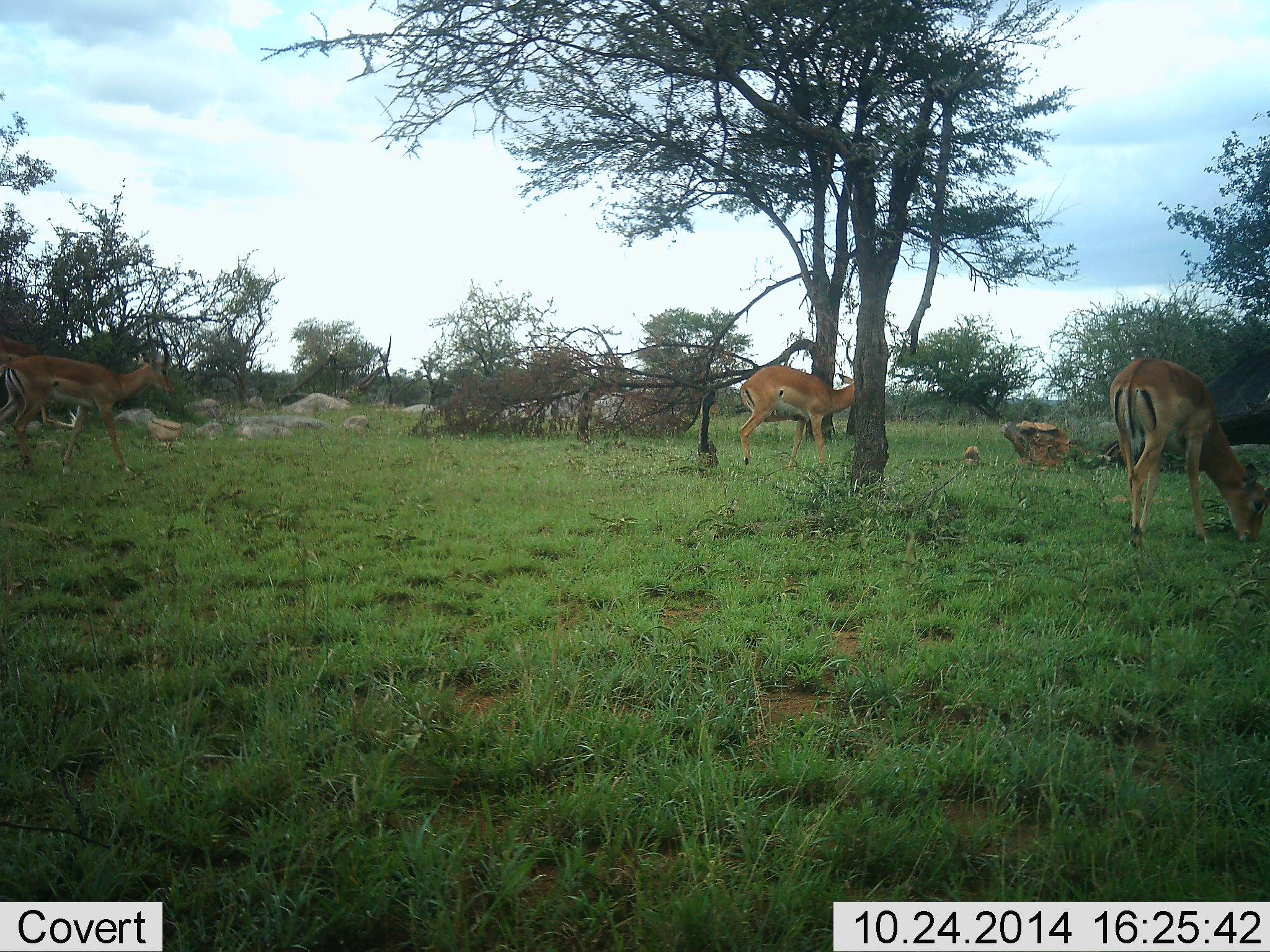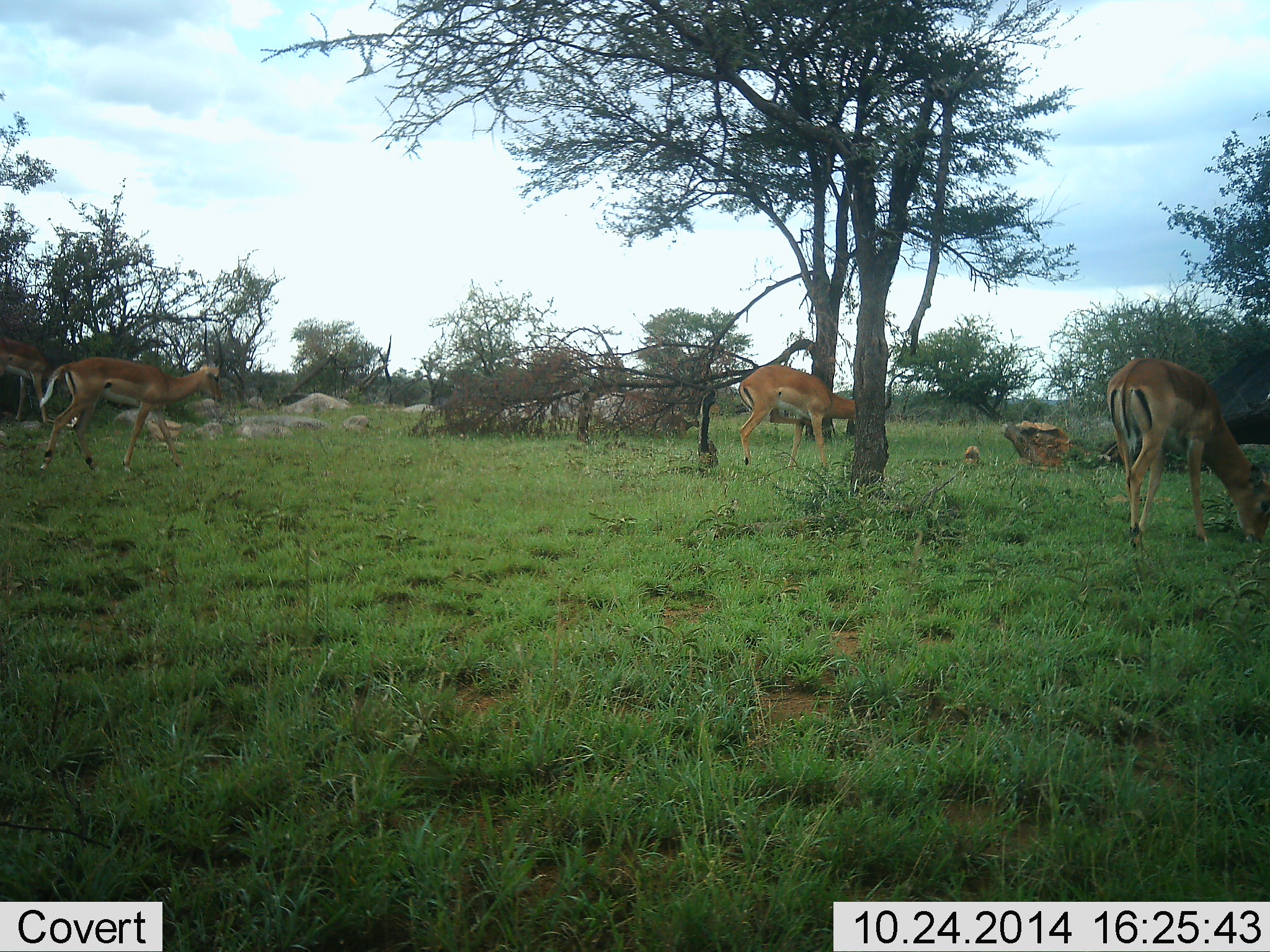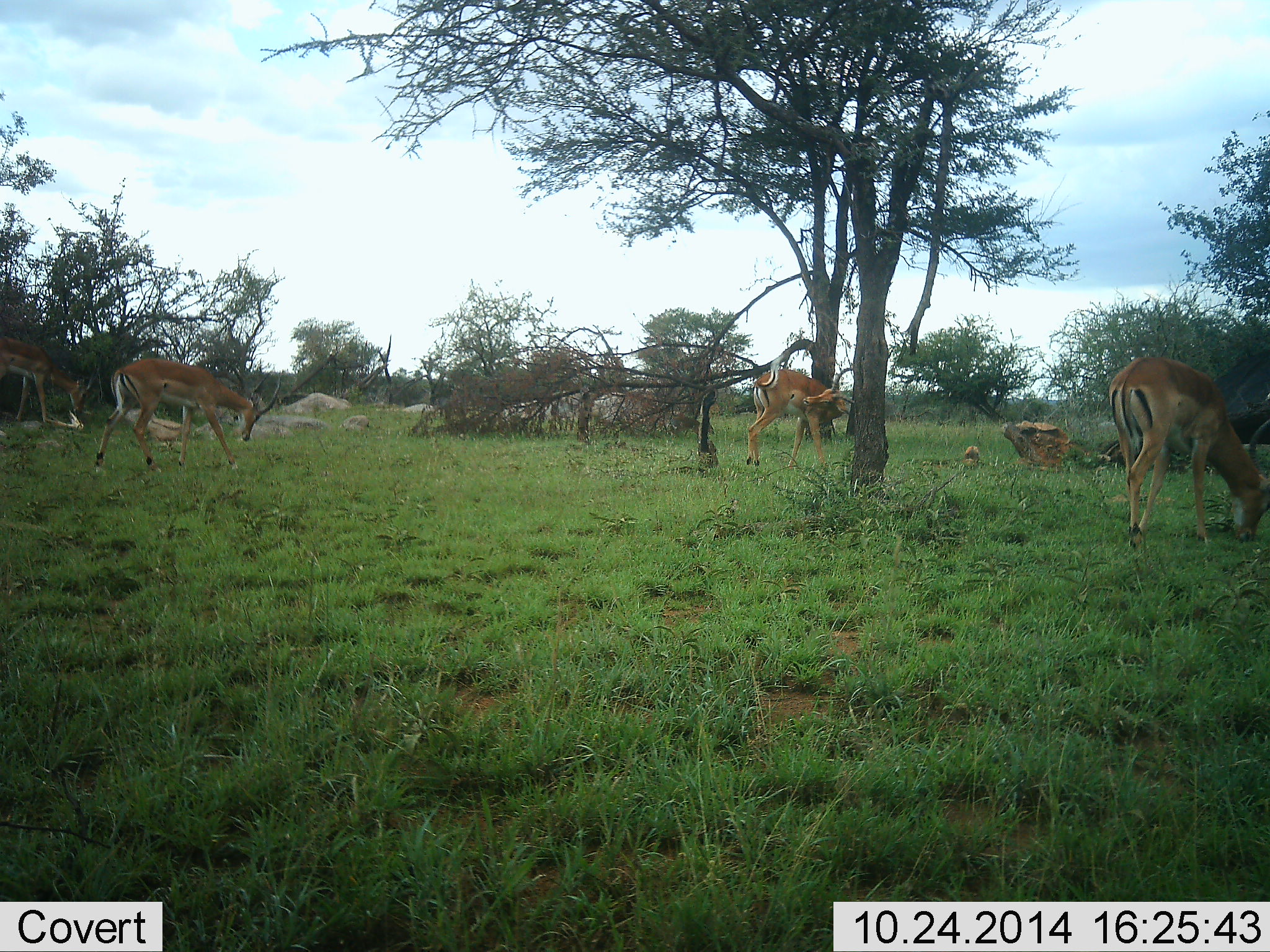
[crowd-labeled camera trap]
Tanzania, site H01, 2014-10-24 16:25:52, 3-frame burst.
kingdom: Animalia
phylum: Chordata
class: Mammalia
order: Artiodactyla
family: Bovidae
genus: Aepyceros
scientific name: Aepyceros melampus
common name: impala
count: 4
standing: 36%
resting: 0%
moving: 57%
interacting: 0%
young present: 0%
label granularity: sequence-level